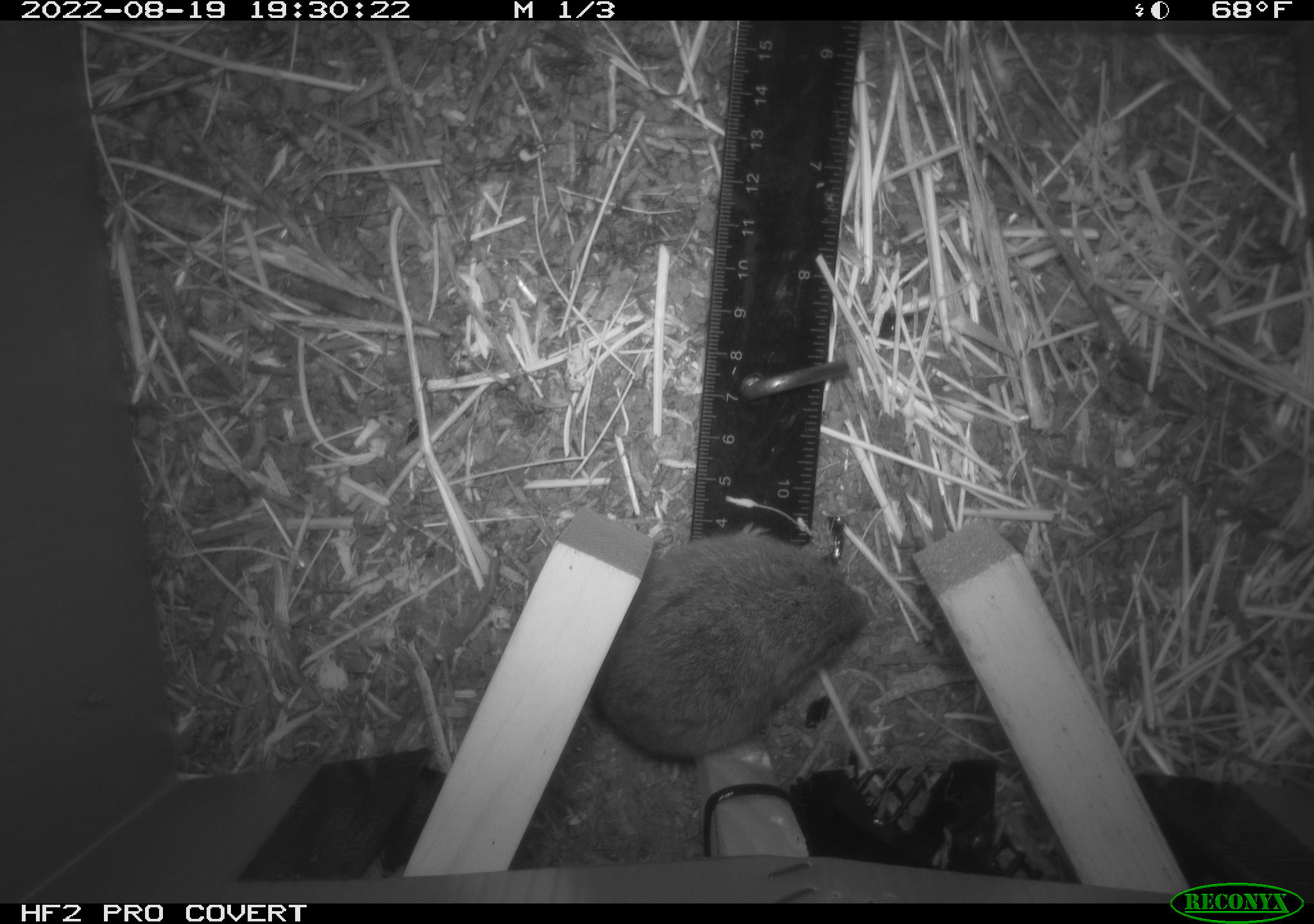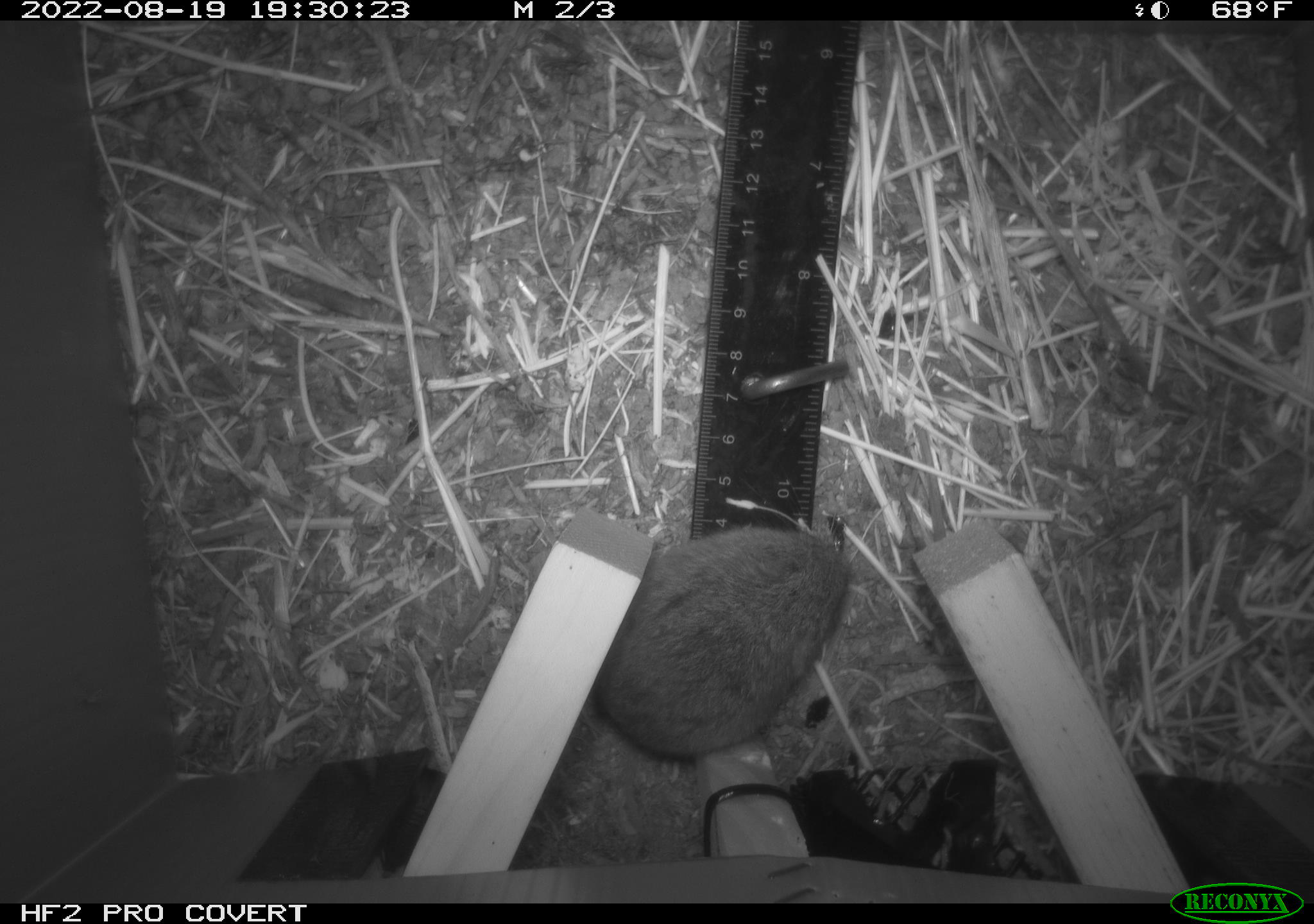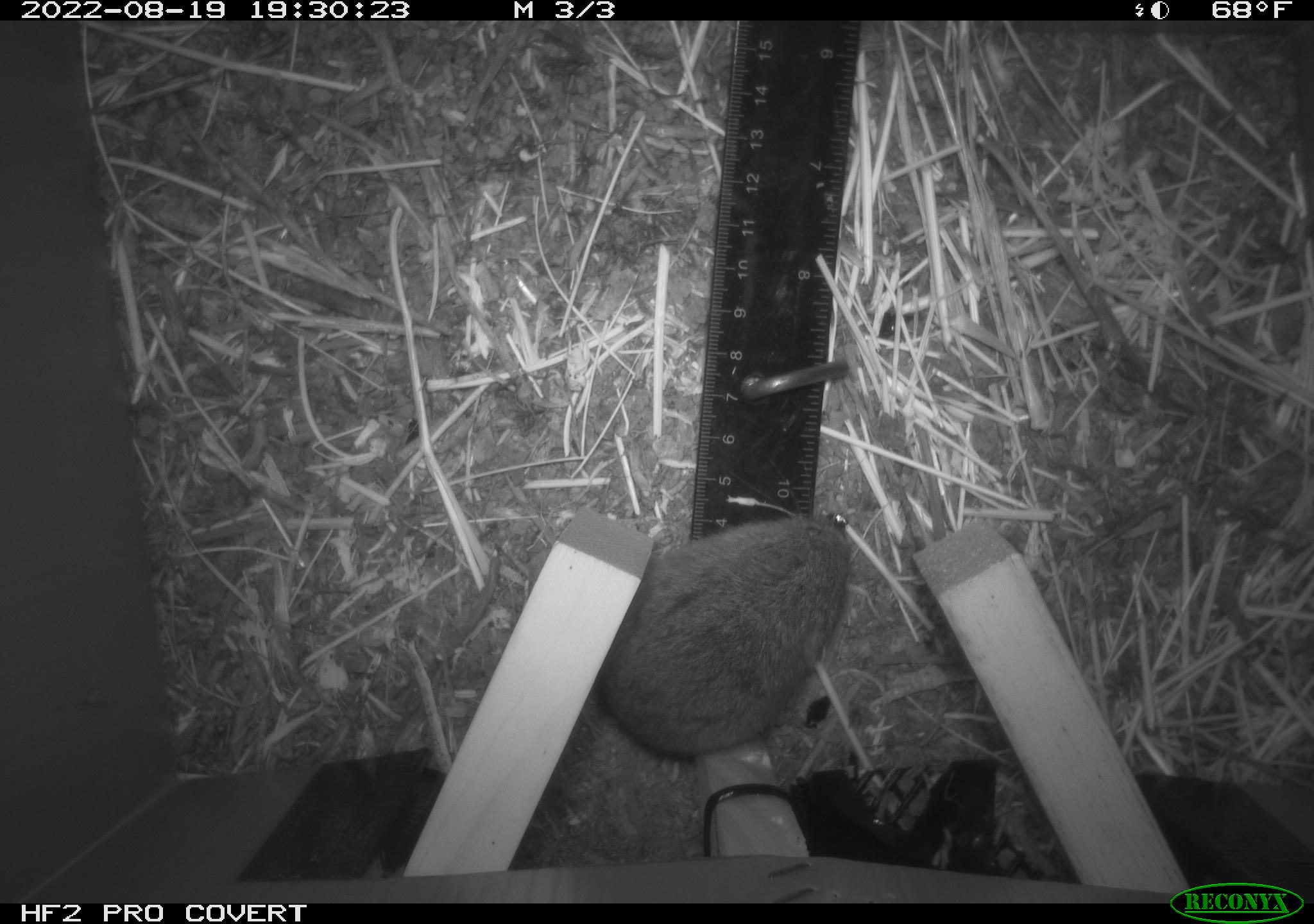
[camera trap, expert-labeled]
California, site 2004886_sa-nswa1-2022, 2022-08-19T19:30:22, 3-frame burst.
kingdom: Animalia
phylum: Chordata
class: Mammalia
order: Rodentia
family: Cricetidae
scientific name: Cricetidae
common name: hamsters, voles, lemmings, and allies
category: cricetidae family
Cricetidae family (hamsters, voles, lemmings, and allies) (Cricetidae).